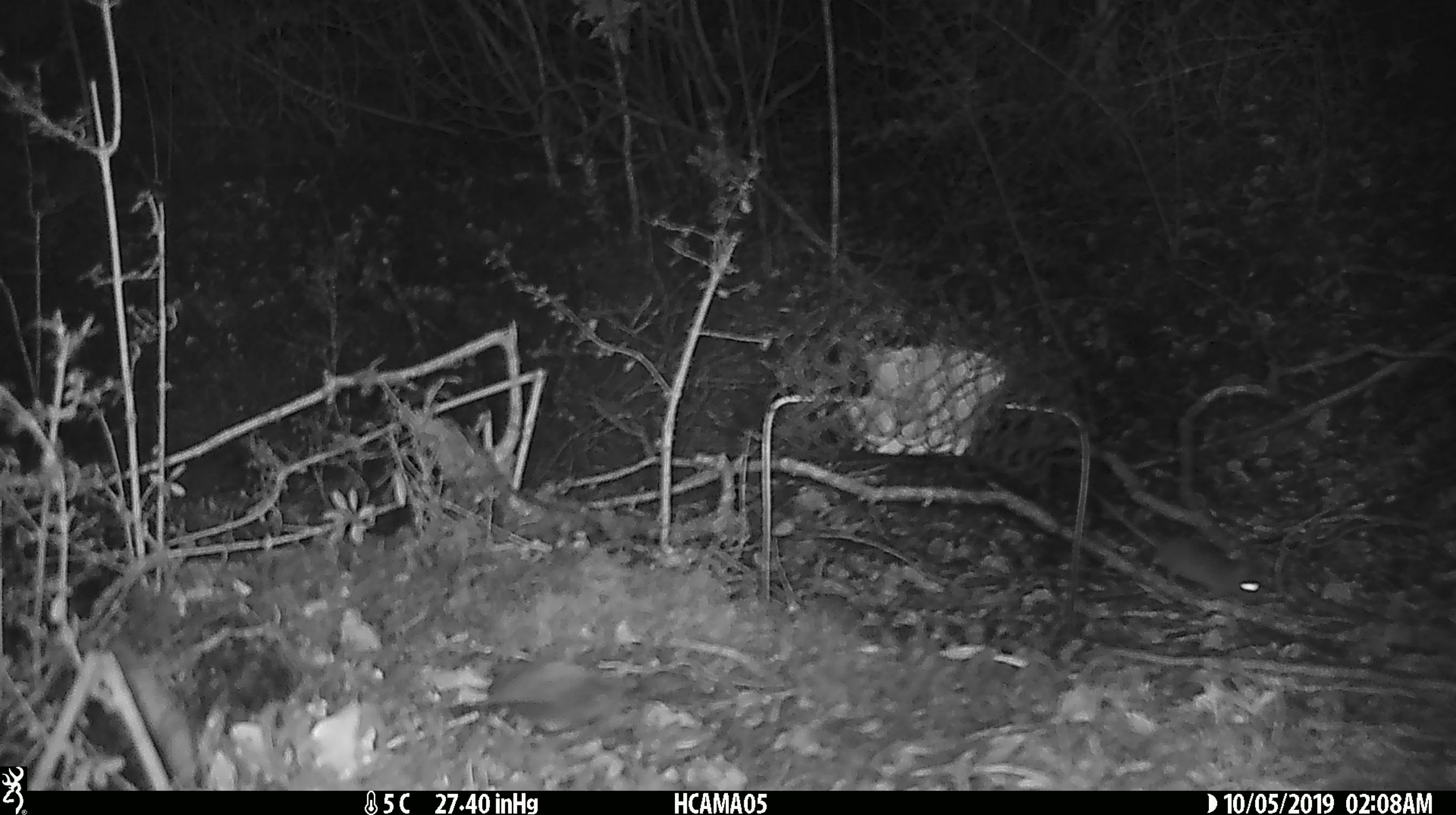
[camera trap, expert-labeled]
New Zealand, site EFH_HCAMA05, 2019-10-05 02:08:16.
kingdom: Animalia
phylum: Chordata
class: Mammalia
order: Rodentia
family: Muridae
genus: Mus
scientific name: Mus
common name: mouse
Mouse (Mus).